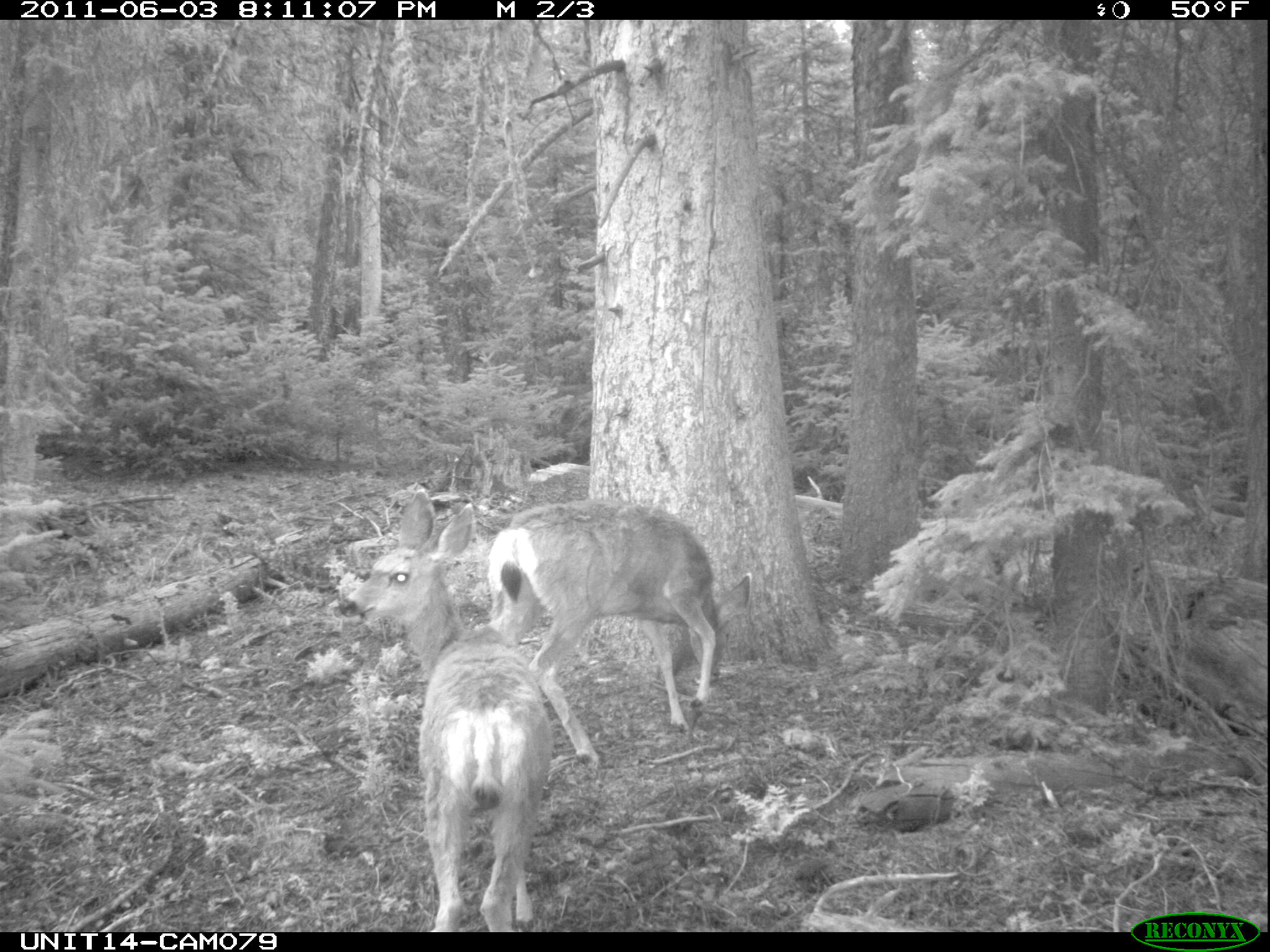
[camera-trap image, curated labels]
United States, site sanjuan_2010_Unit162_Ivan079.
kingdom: Animalia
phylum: Chordata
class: Mammalia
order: Artiodactyla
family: Cervidae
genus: Odocoileus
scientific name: Odocoileus hemionus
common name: mule deer